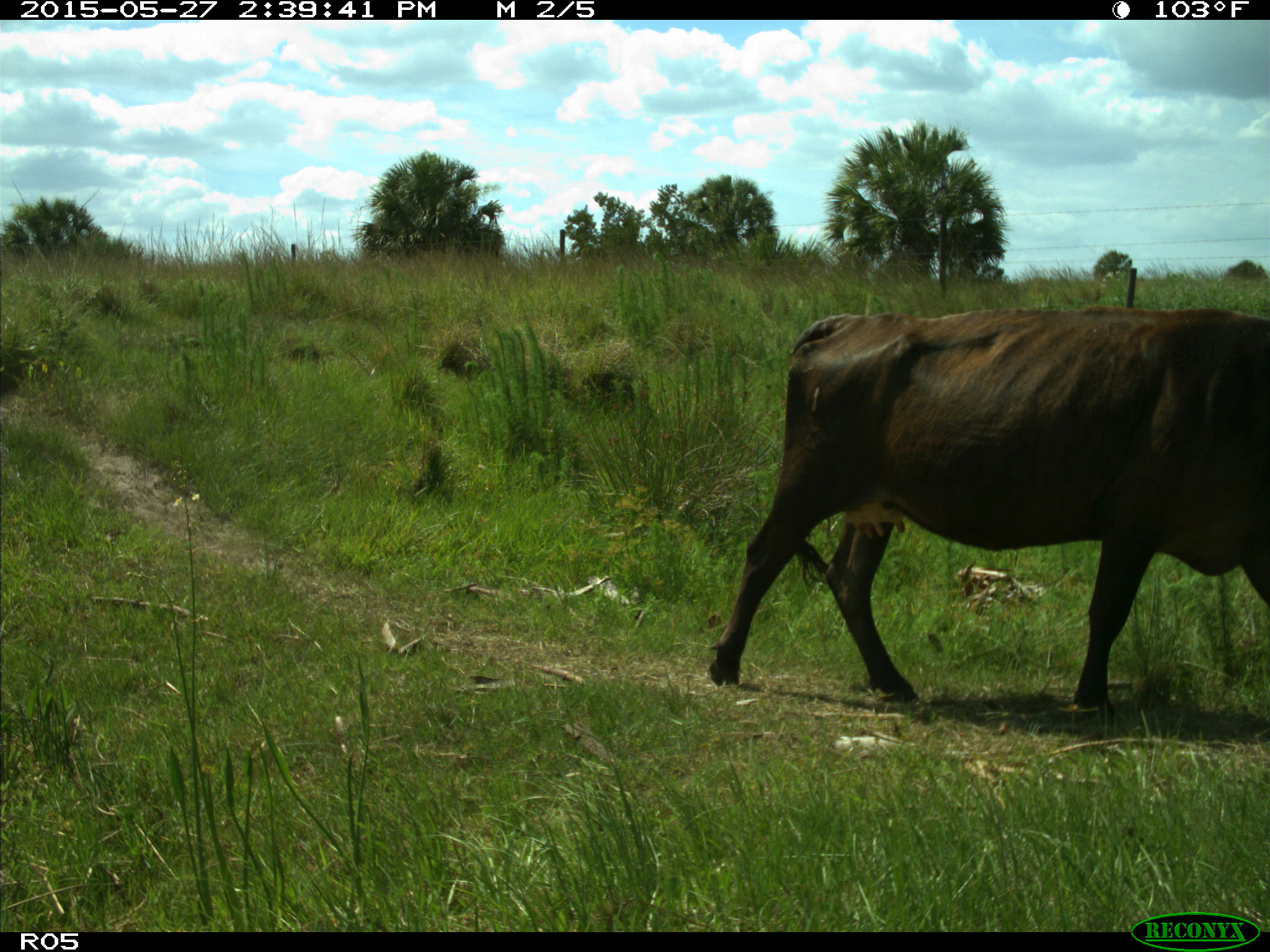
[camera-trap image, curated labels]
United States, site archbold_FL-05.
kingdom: Animalia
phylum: Chordata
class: Mammalia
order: Artiodactyla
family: Bovidae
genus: Bos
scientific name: Bos taurus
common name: domestic cow